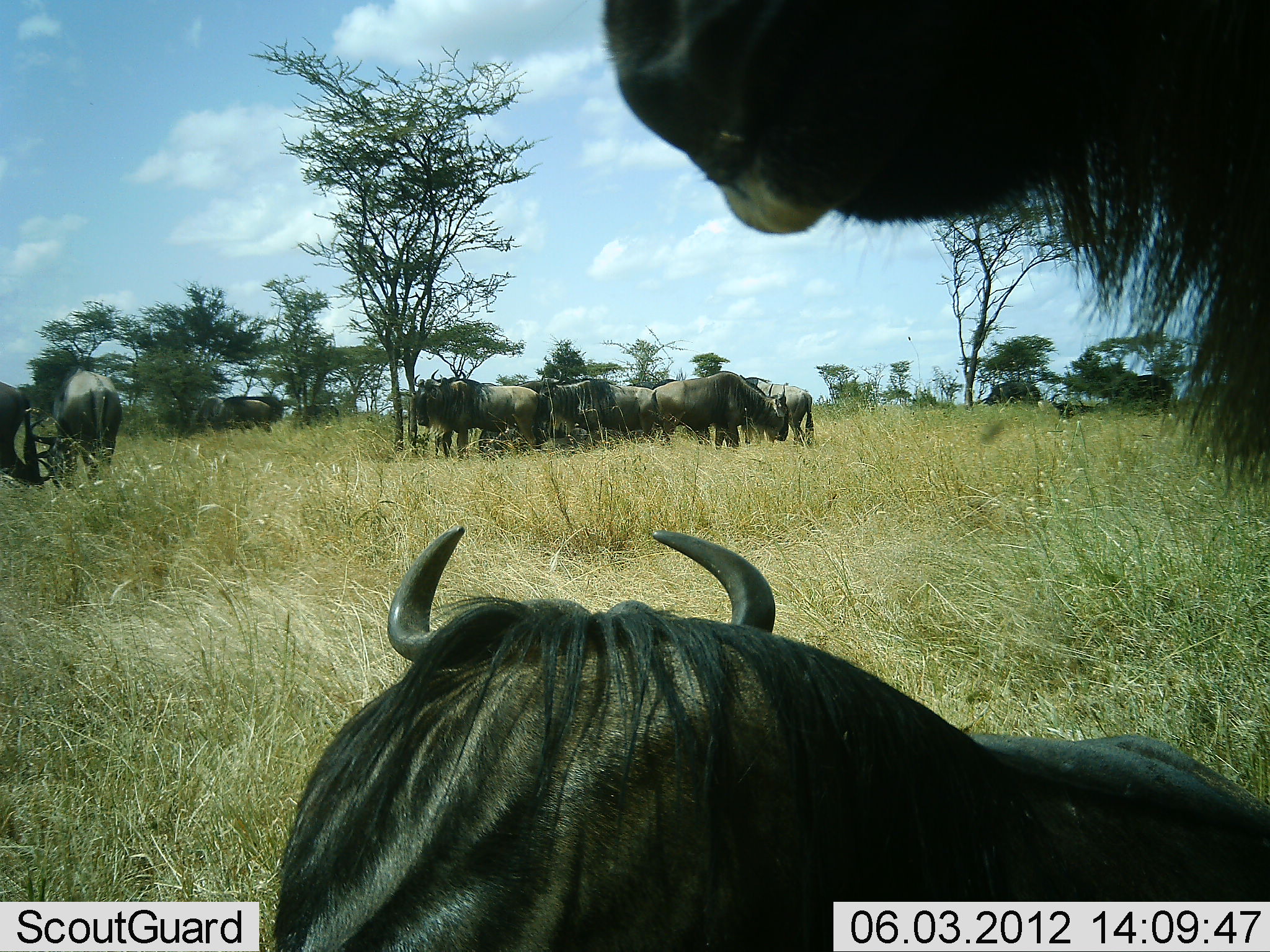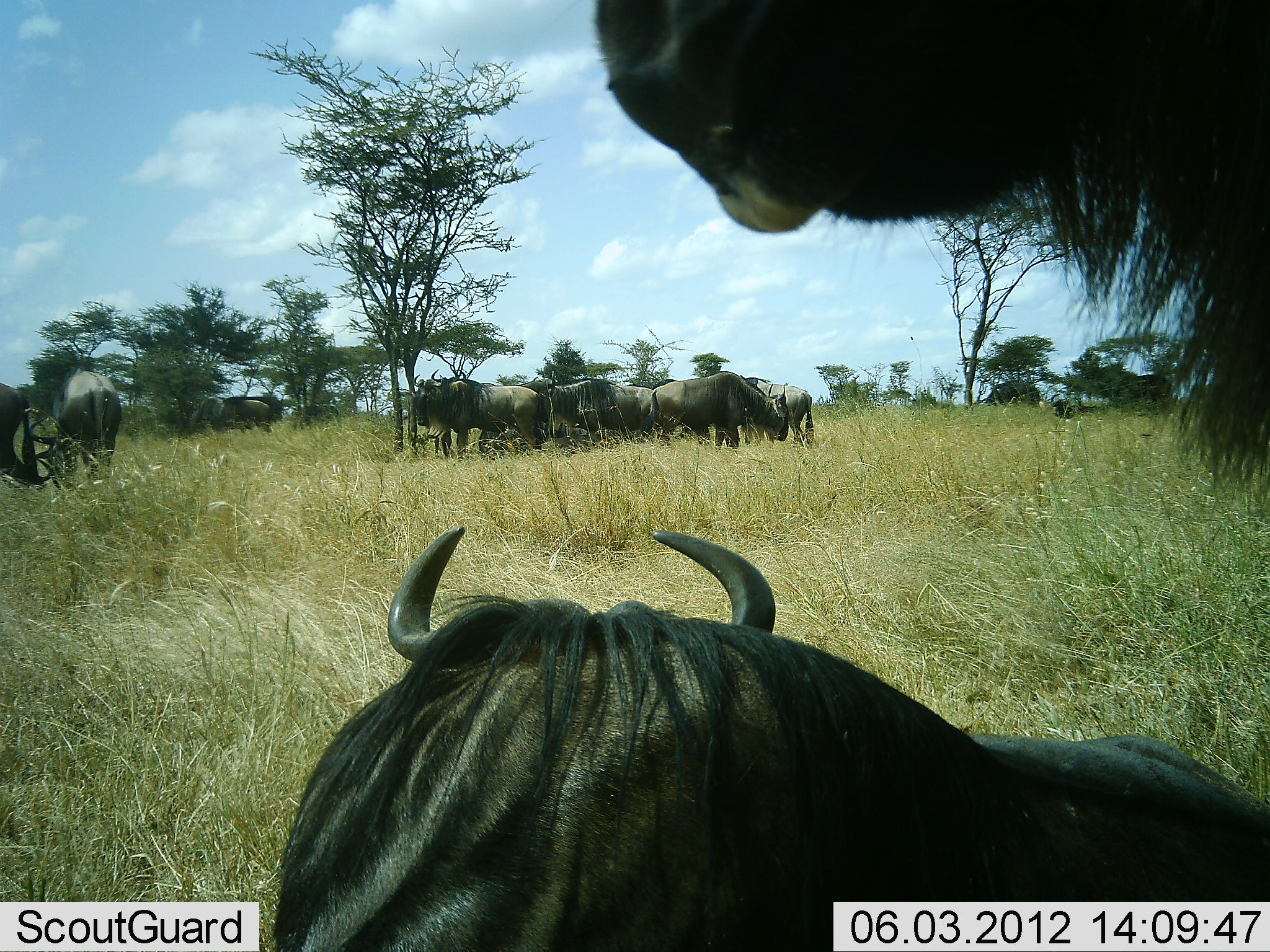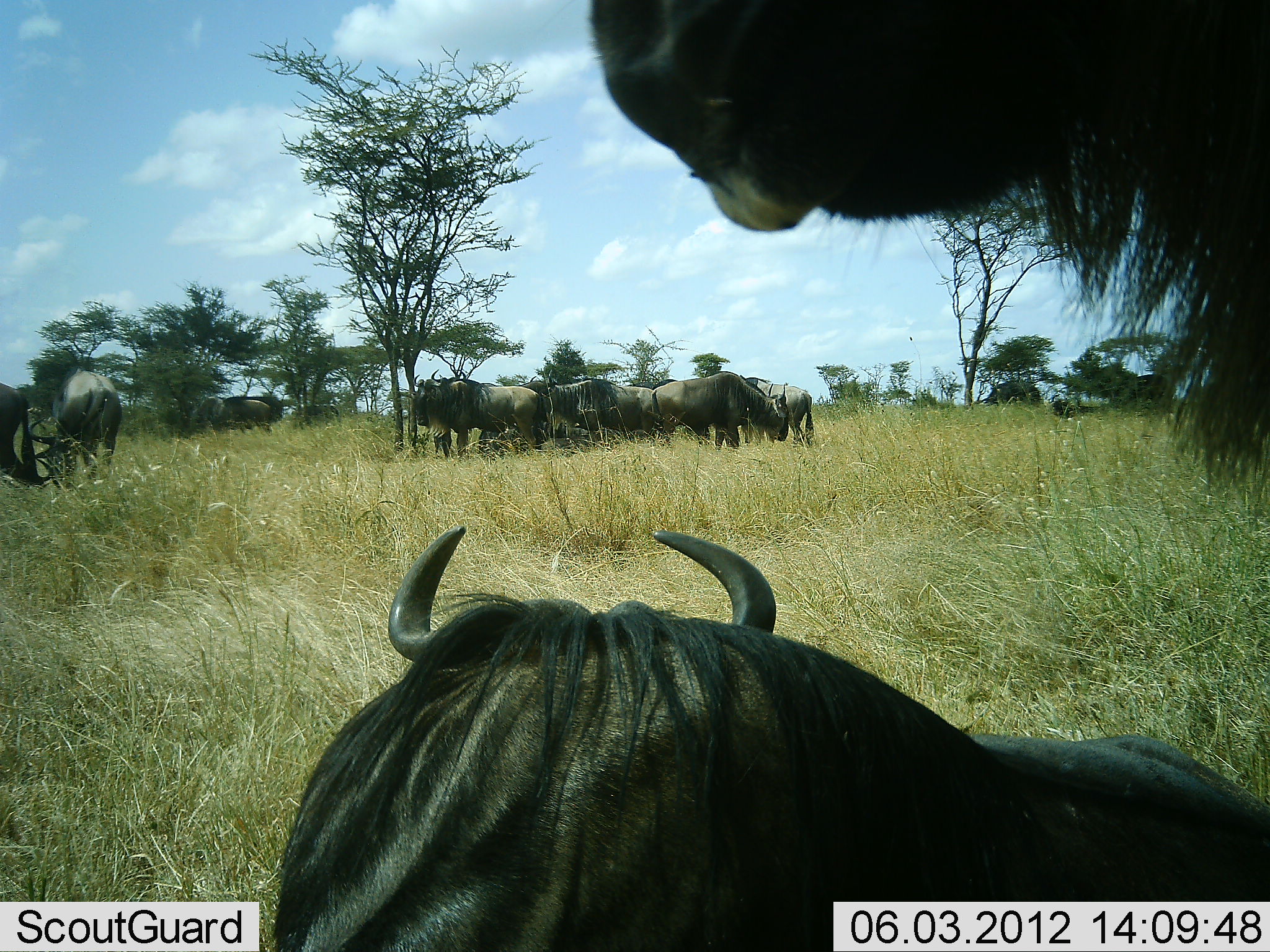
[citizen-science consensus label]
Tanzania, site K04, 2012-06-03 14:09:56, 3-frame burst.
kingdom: Animalia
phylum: Chordata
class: Mammalia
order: Artiodactyla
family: Bovidae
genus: Connochaetes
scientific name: Connochaetes taurinus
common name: blue wildebeest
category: wildebeest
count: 11-50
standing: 90%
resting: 80%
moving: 10%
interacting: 0%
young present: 0%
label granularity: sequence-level